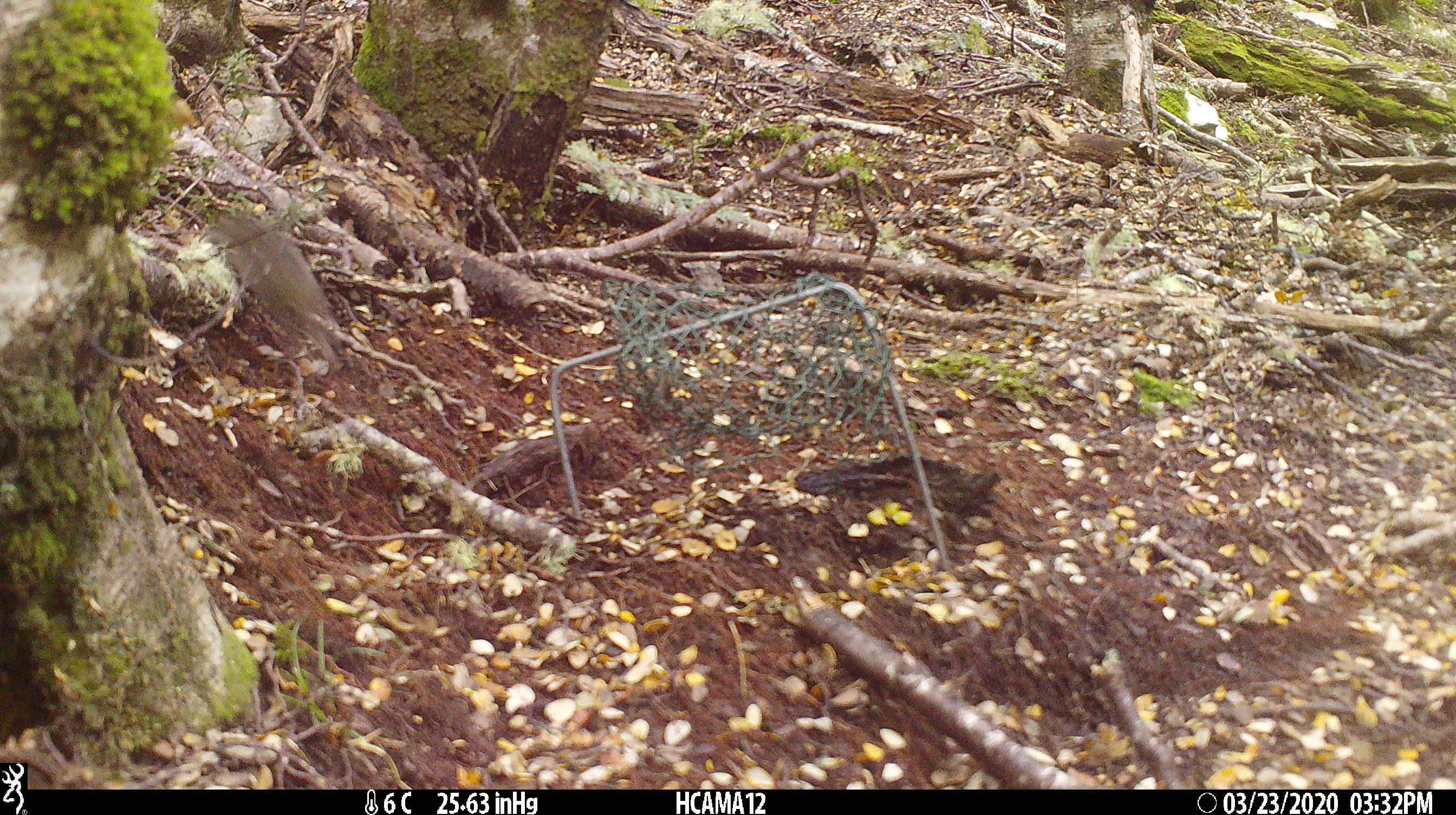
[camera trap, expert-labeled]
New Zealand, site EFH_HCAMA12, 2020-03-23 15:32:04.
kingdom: Animalia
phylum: Chordata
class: Mammalia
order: Rodentia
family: Muridae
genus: Mus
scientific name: Mus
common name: mouse